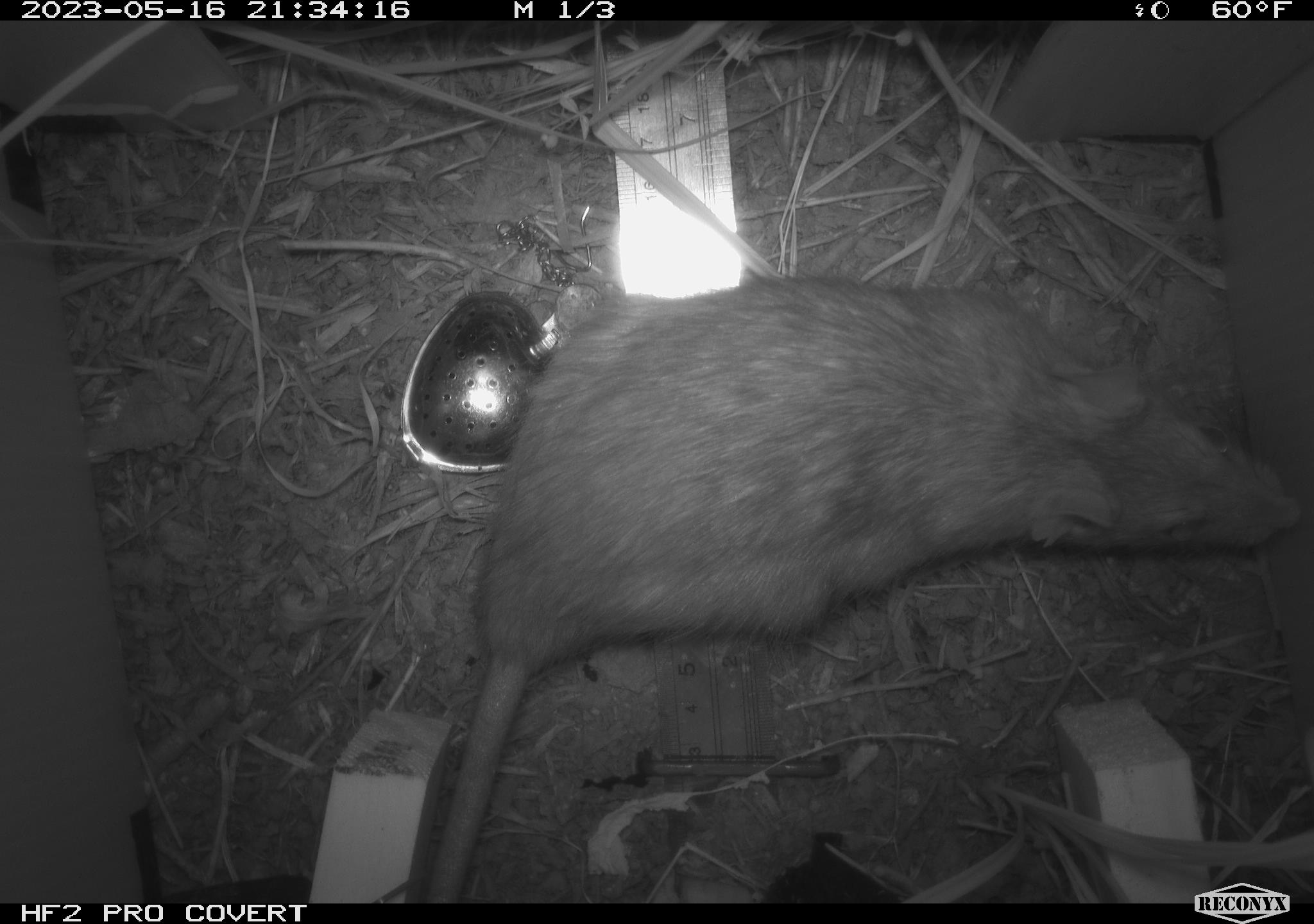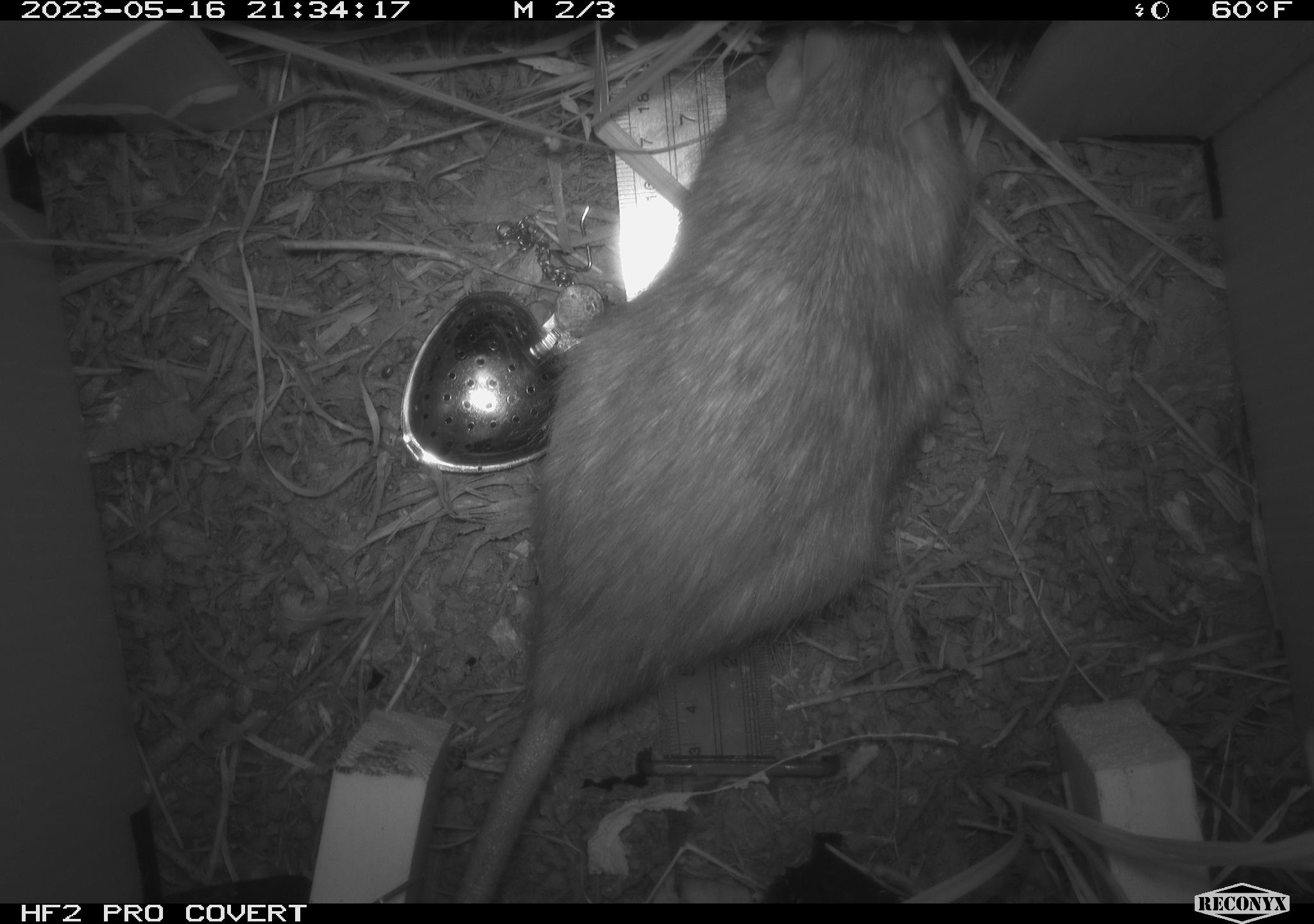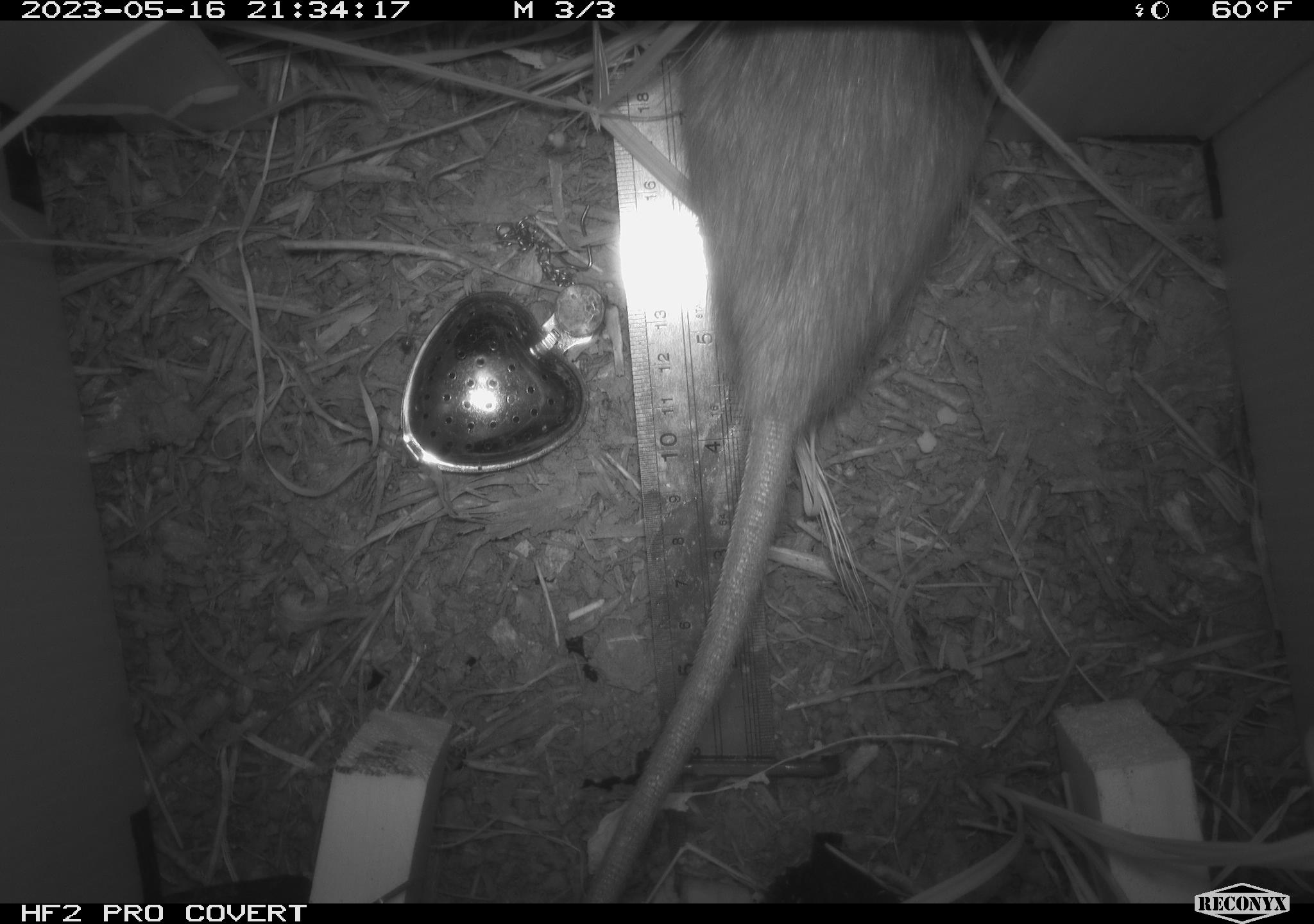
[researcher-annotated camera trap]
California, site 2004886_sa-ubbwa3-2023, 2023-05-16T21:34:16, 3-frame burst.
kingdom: Animalia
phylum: Chordata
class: Mammalia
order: Rodentia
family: Muridae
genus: Rattus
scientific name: Rattus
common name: rat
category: rattus species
Rattus species (rat) (Rattus).